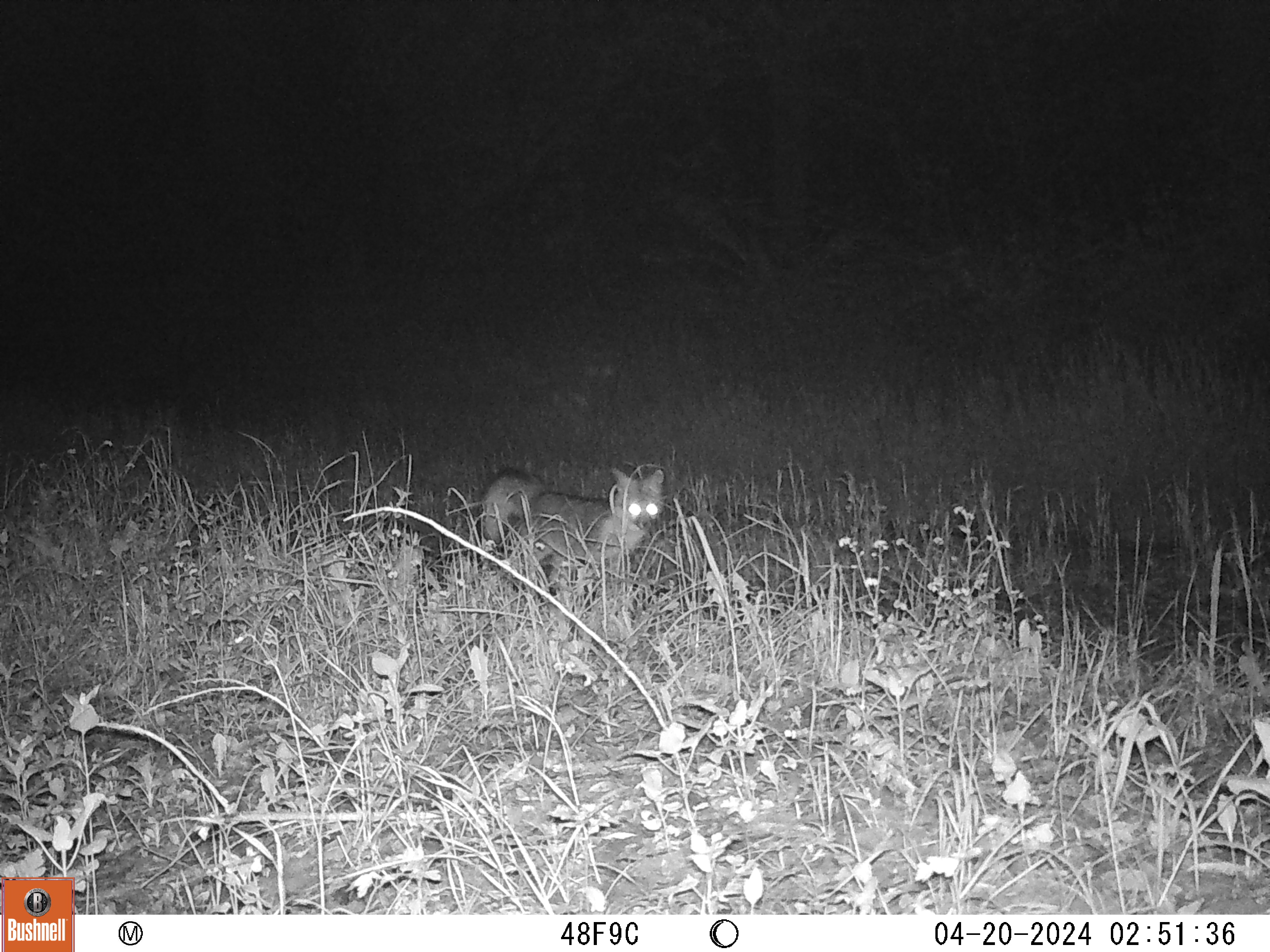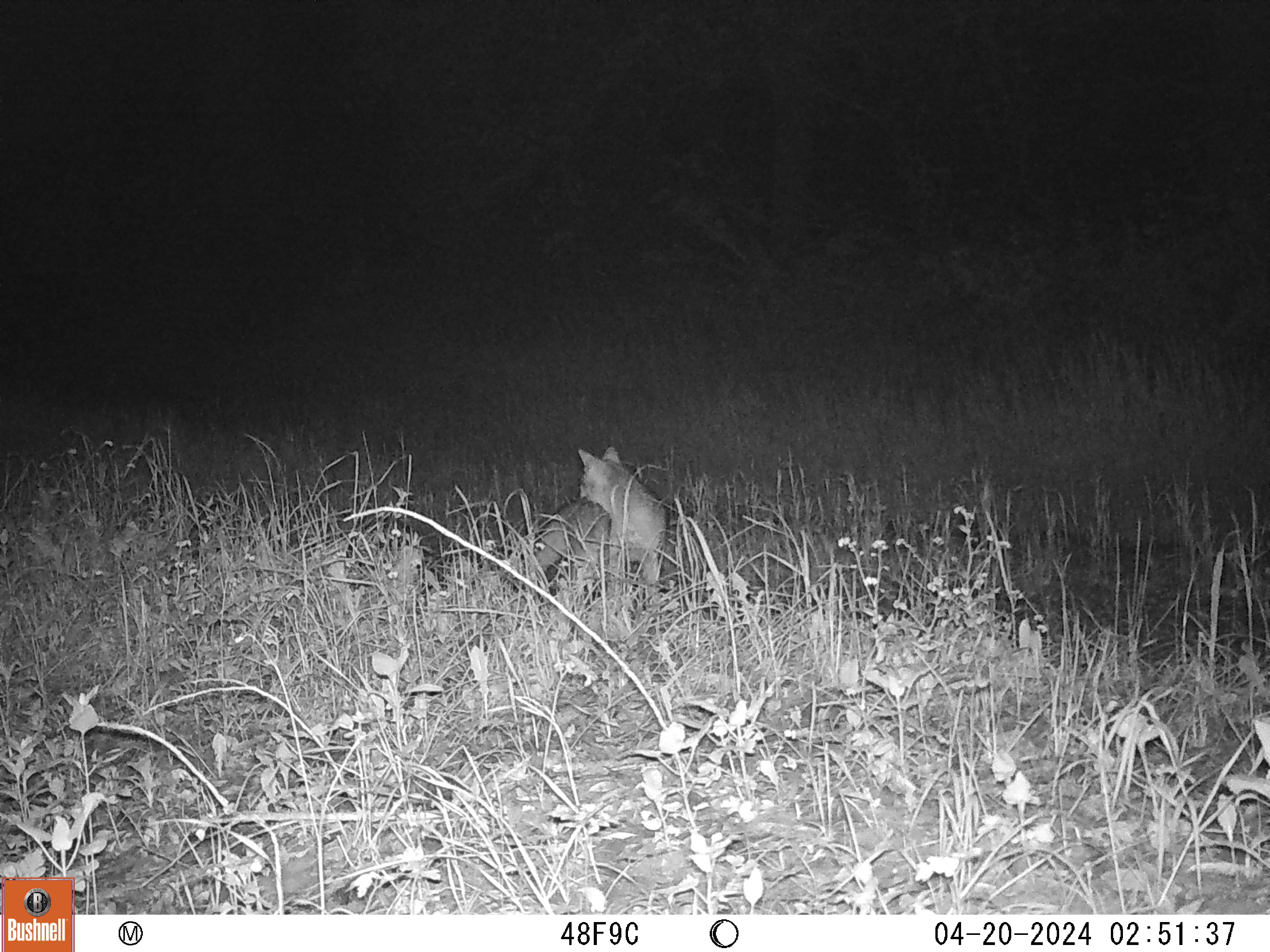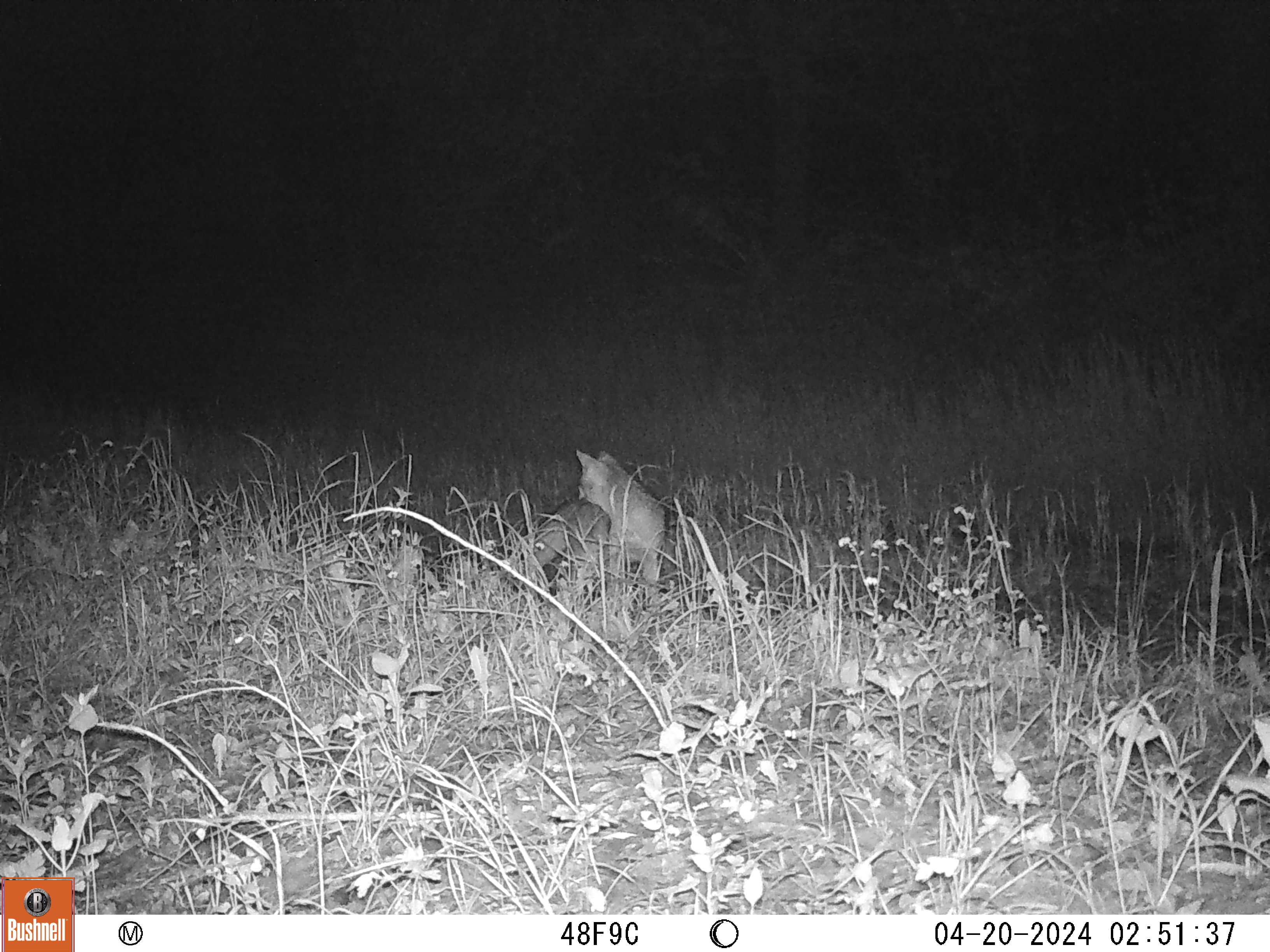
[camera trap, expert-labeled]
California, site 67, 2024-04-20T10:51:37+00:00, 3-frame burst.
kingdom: Animalia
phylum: Chordata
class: Mammalia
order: Carnivora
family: Canidae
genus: Urocyon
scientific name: Urocyon cinereoargenteus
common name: gray fox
Gray fox (Urocyon cinereoargenteus).